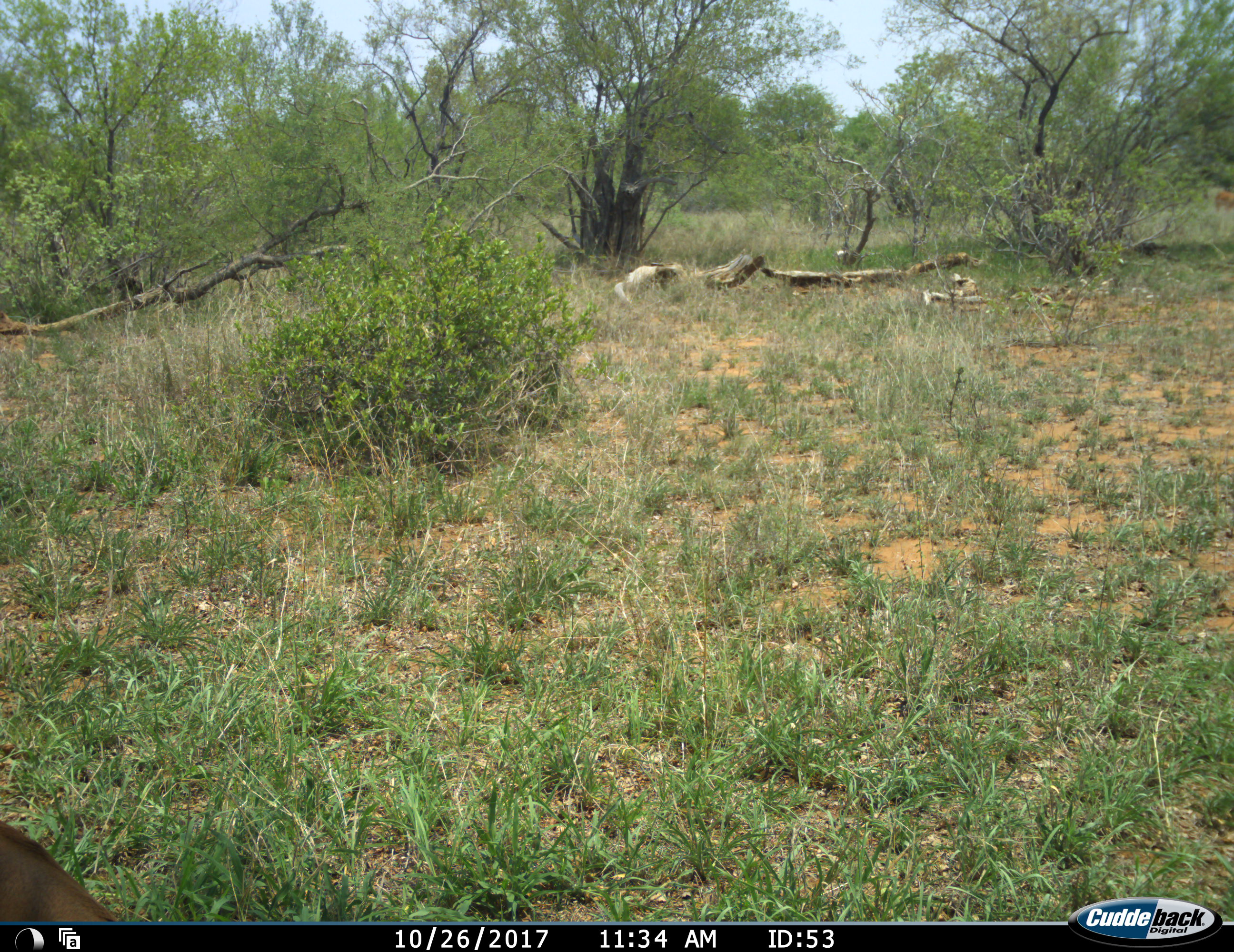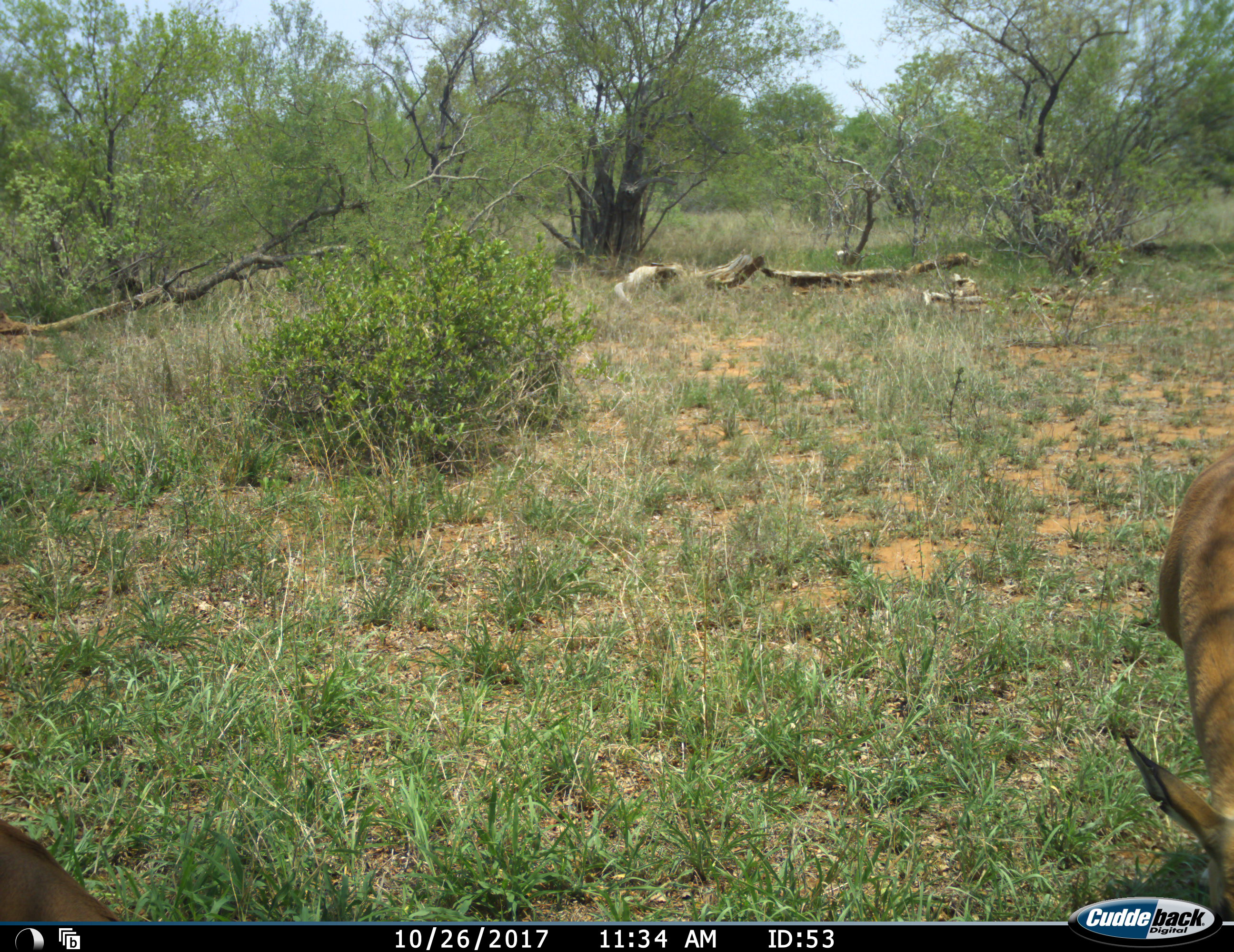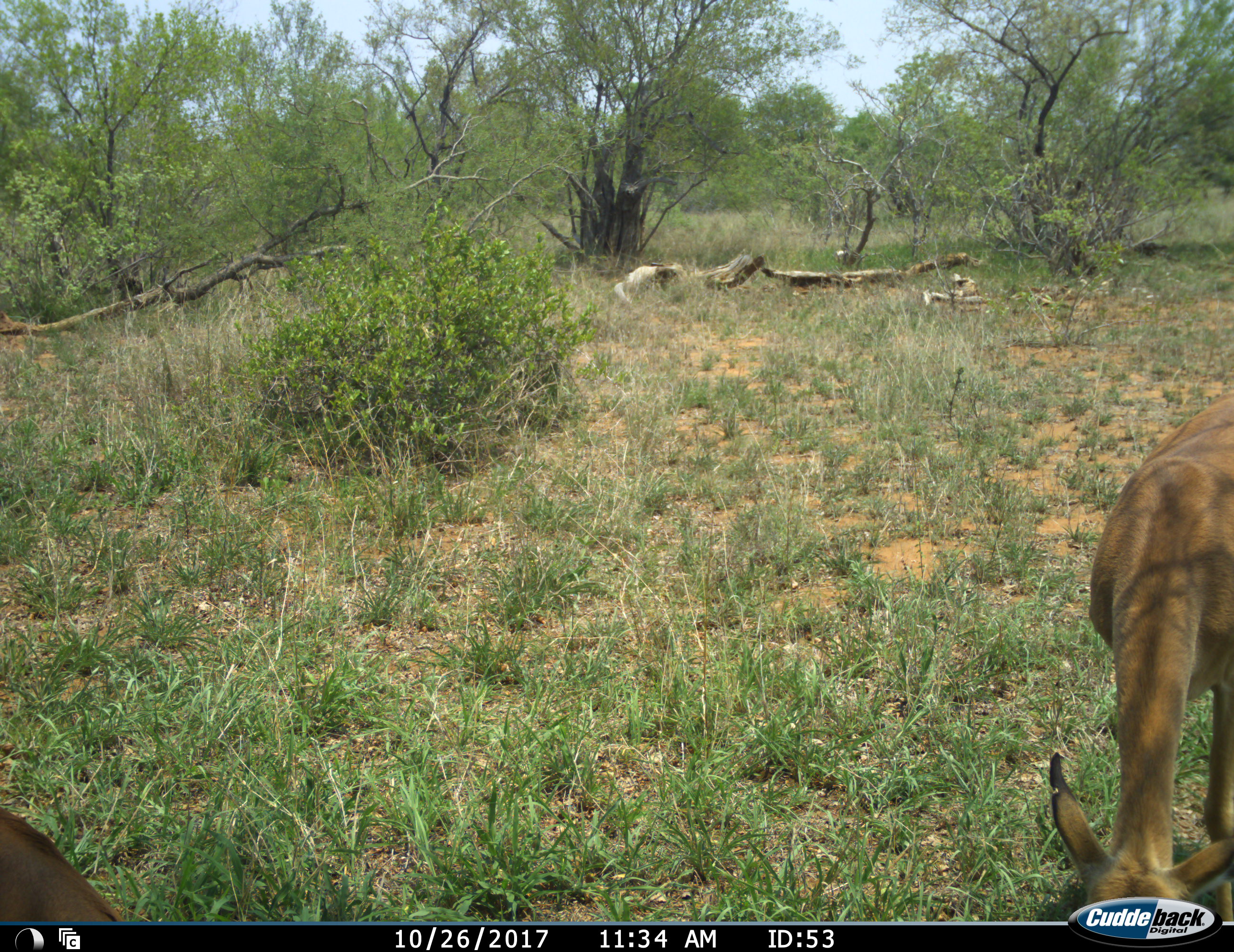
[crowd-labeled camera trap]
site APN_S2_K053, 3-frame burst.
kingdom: Animalia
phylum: Chordata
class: Mammalia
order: Artiodactyla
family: Bovidae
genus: Aepyceros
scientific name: Aepyceros melampus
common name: impala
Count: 2.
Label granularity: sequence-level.